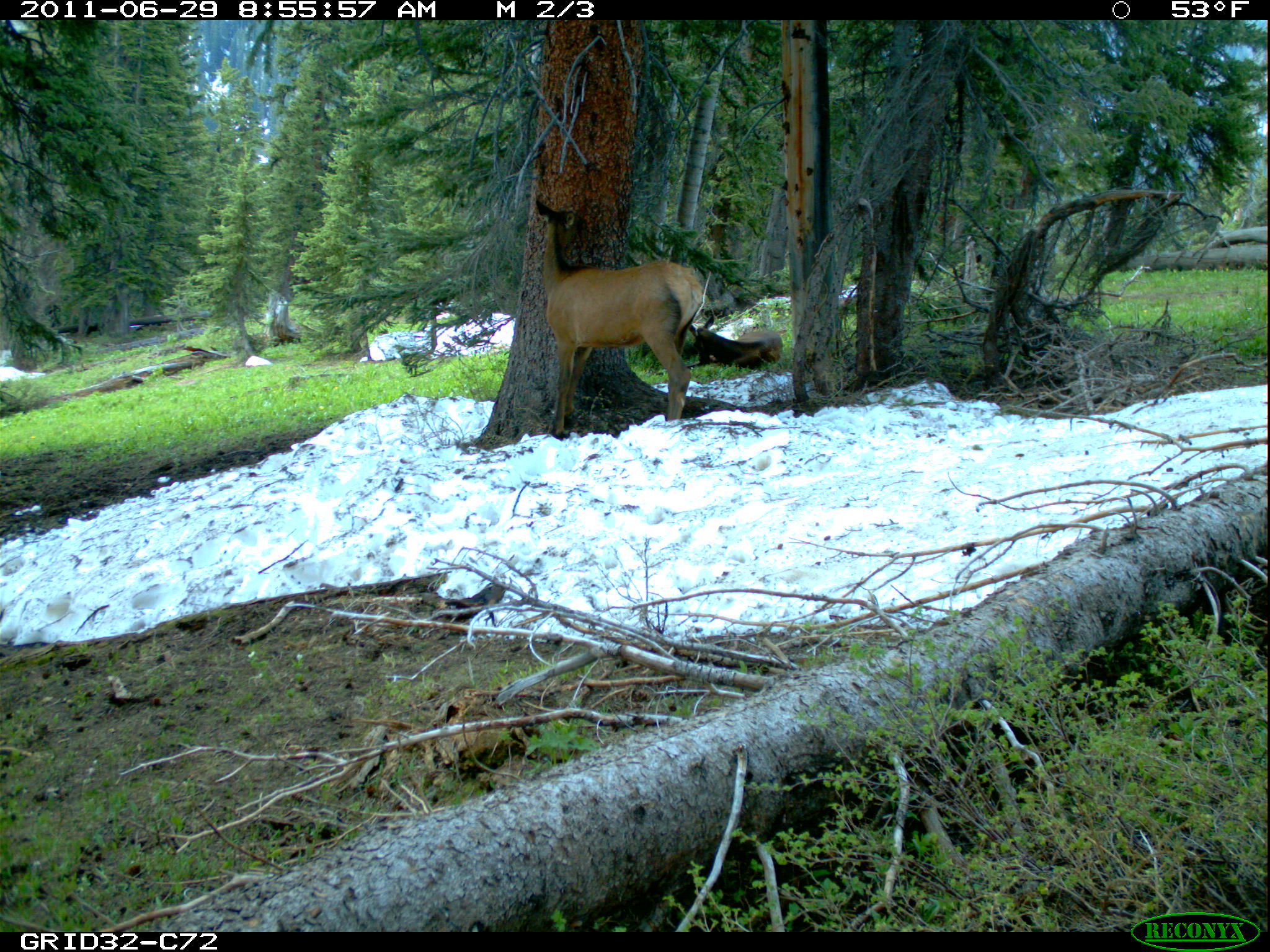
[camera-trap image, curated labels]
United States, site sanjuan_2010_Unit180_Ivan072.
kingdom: Animalia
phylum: Chordata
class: Mammalia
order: Artiodactyla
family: Cervidae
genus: Cervus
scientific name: Cervus elaphus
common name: red deer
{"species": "Cervus elaphus (red deer)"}